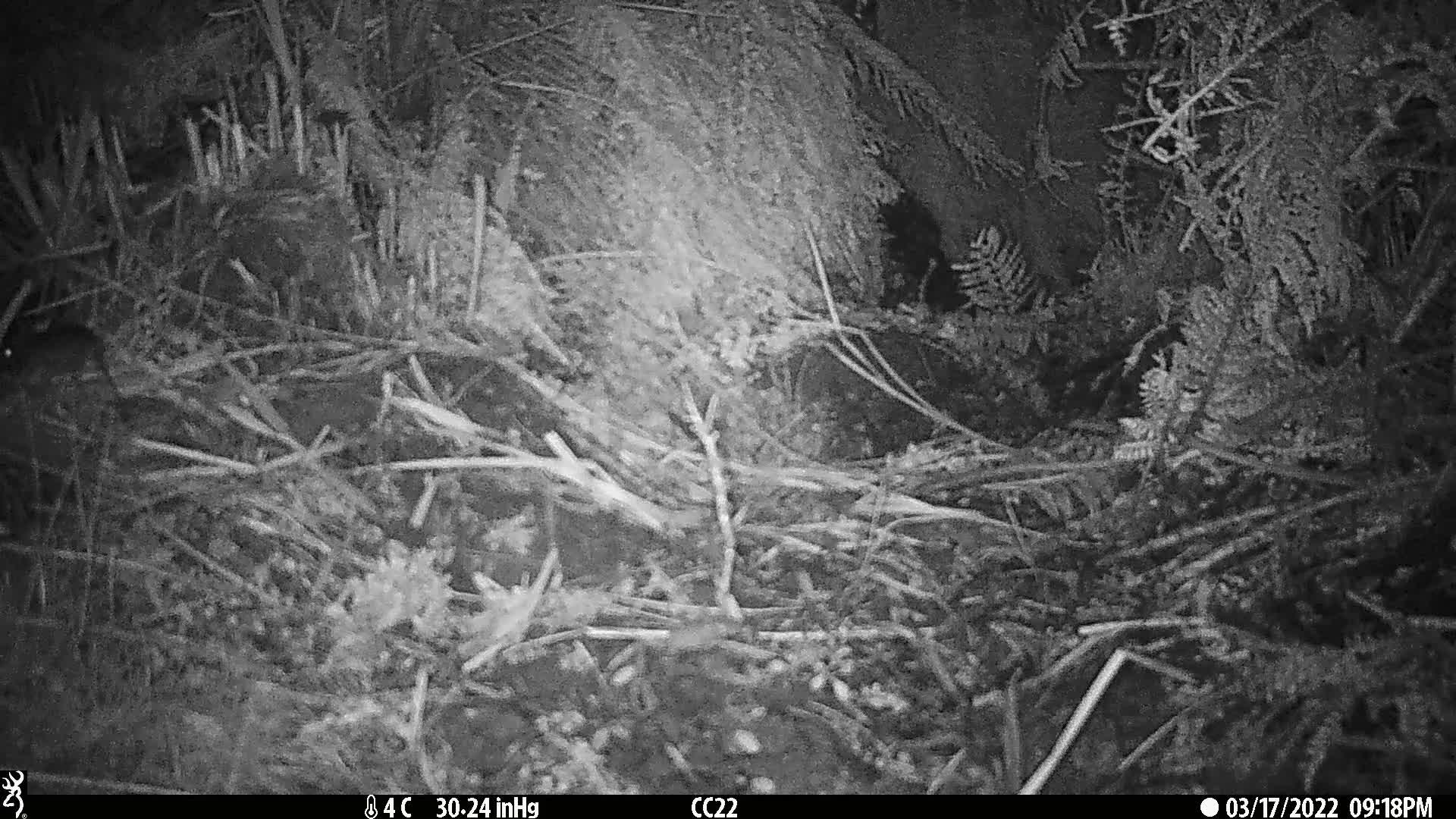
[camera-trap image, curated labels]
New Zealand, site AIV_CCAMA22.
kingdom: Animalia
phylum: Chordata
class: Mammalia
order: Rodentia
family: Muridae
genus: Mus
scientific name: Mus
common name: mouse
Mouse (Mus).